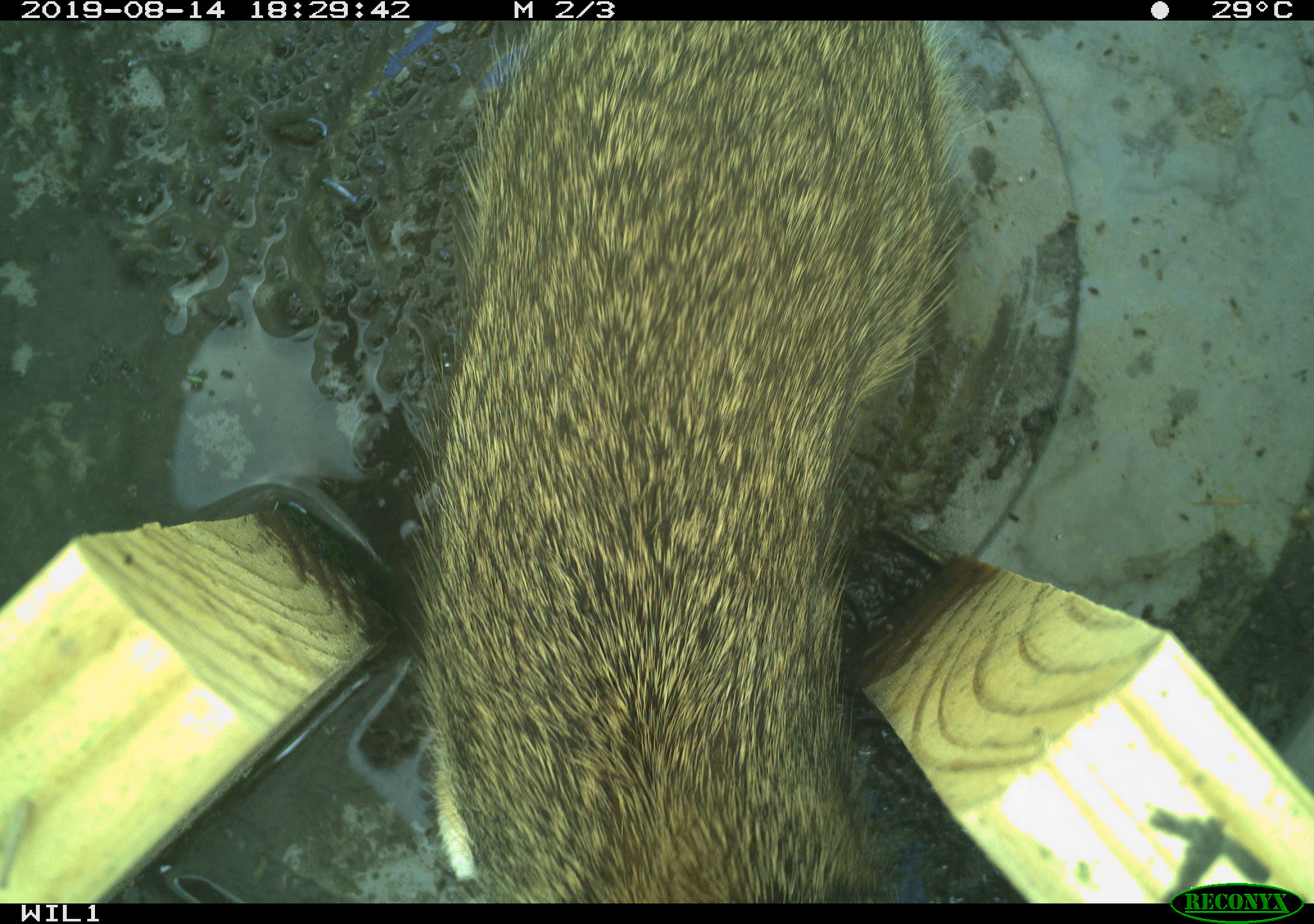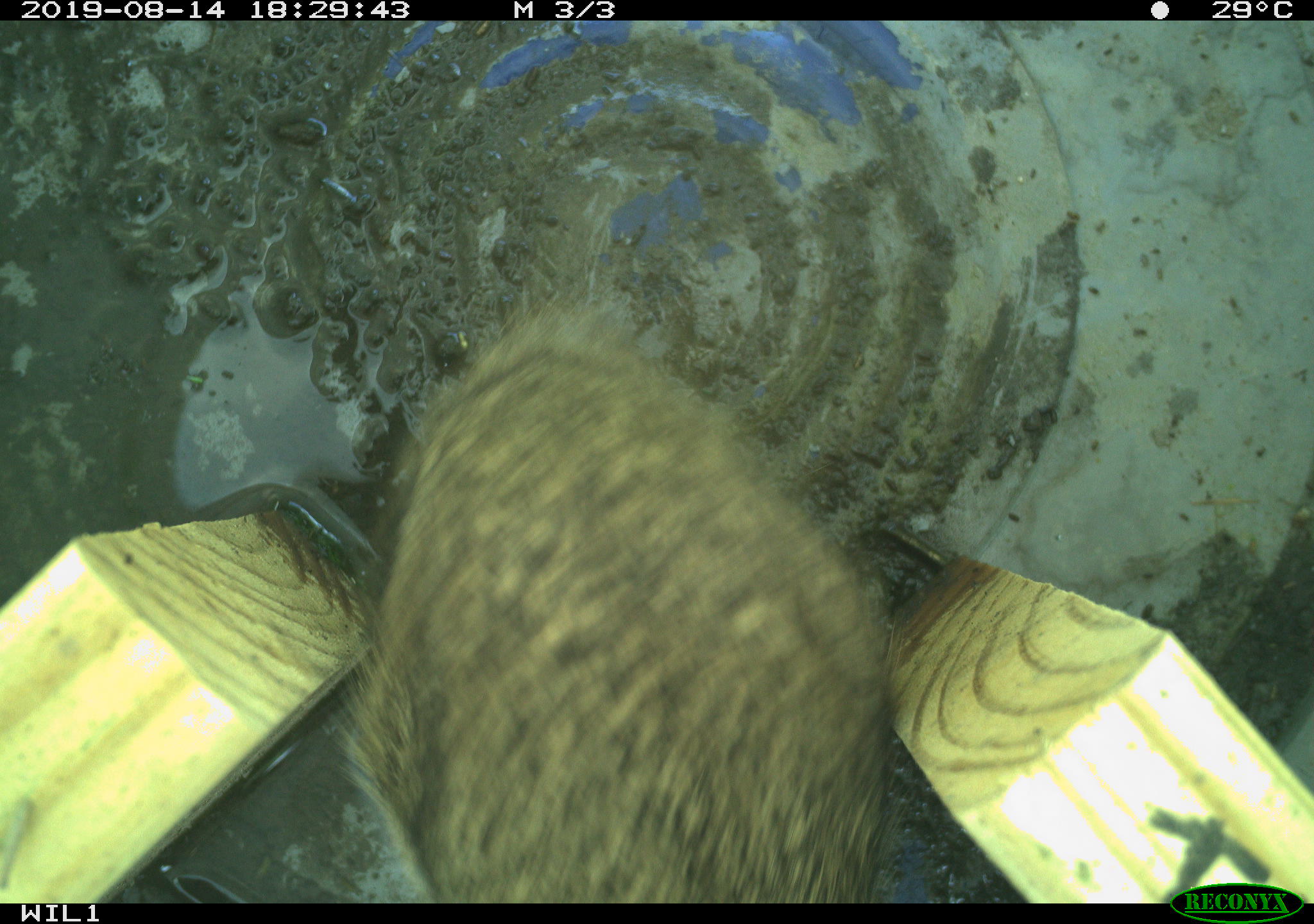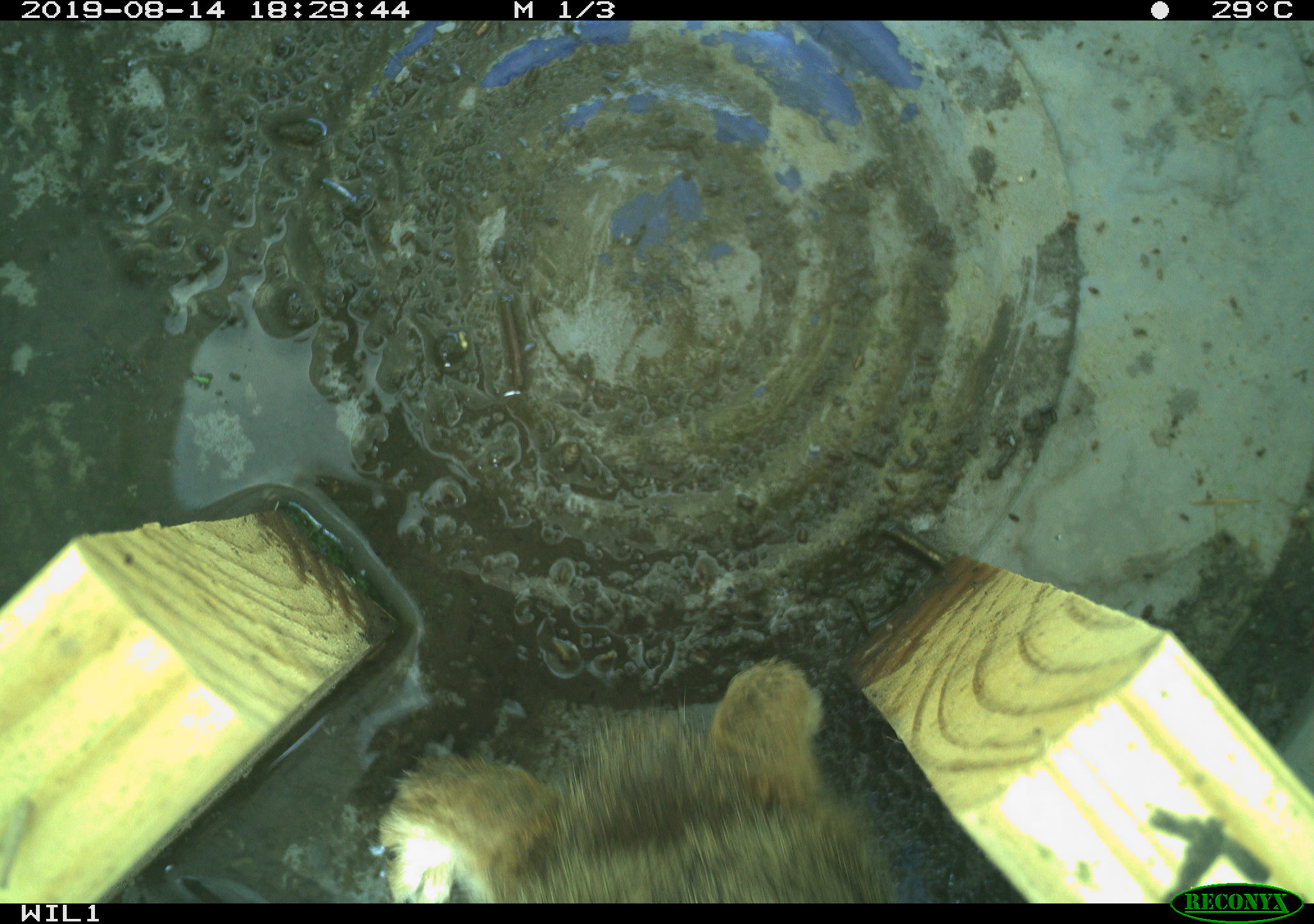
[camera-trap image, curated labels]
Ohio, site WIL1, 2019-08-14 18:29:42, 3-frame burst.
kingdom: Animalia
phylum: Chordata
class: Mammalia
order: Lagomorpha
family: Leporidae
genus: Sylvilagus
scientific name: Sylvilagus floridanus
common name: eastern cottontail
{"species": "eastern cottontail (Sylvilagus floridanus)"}